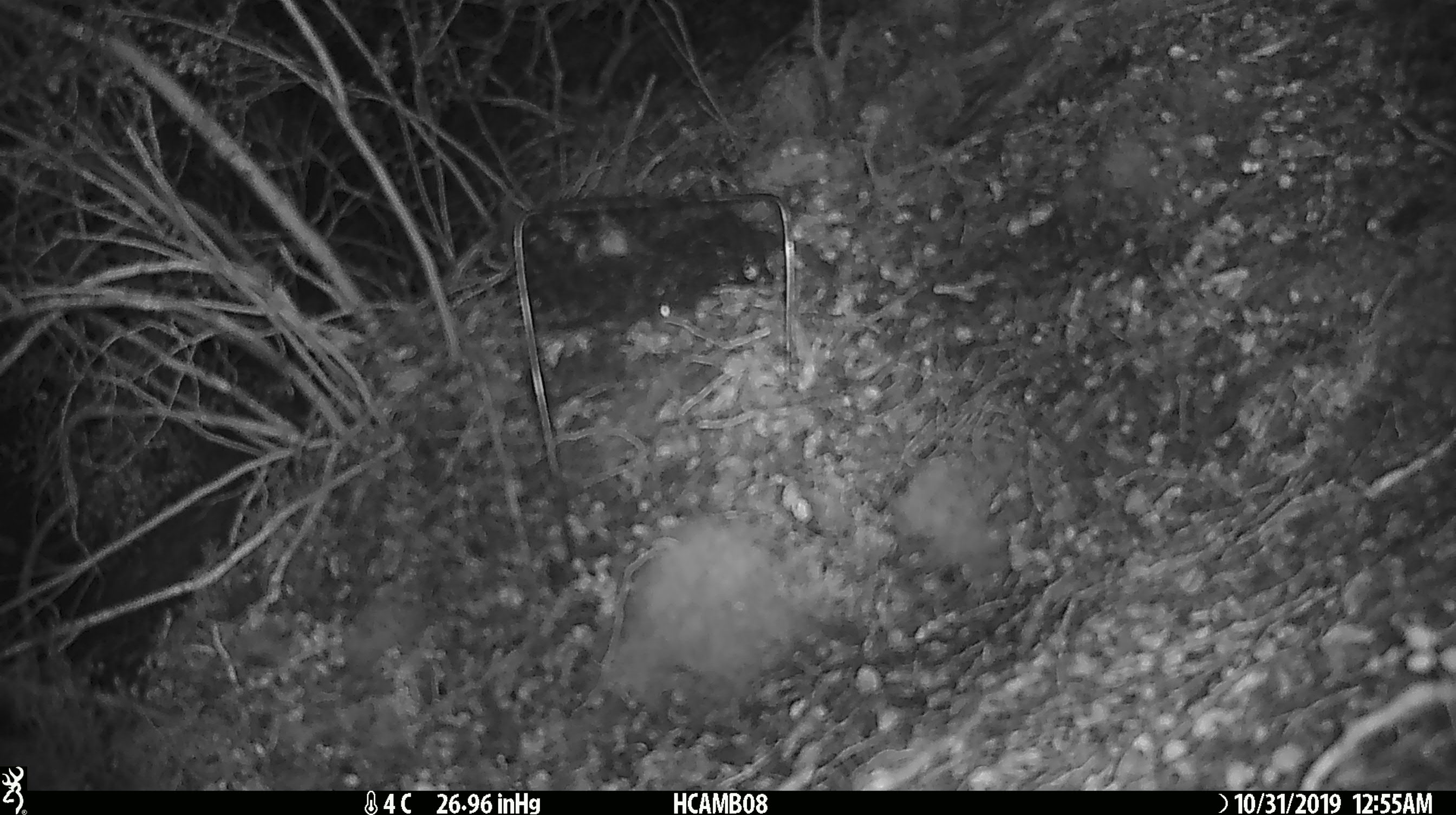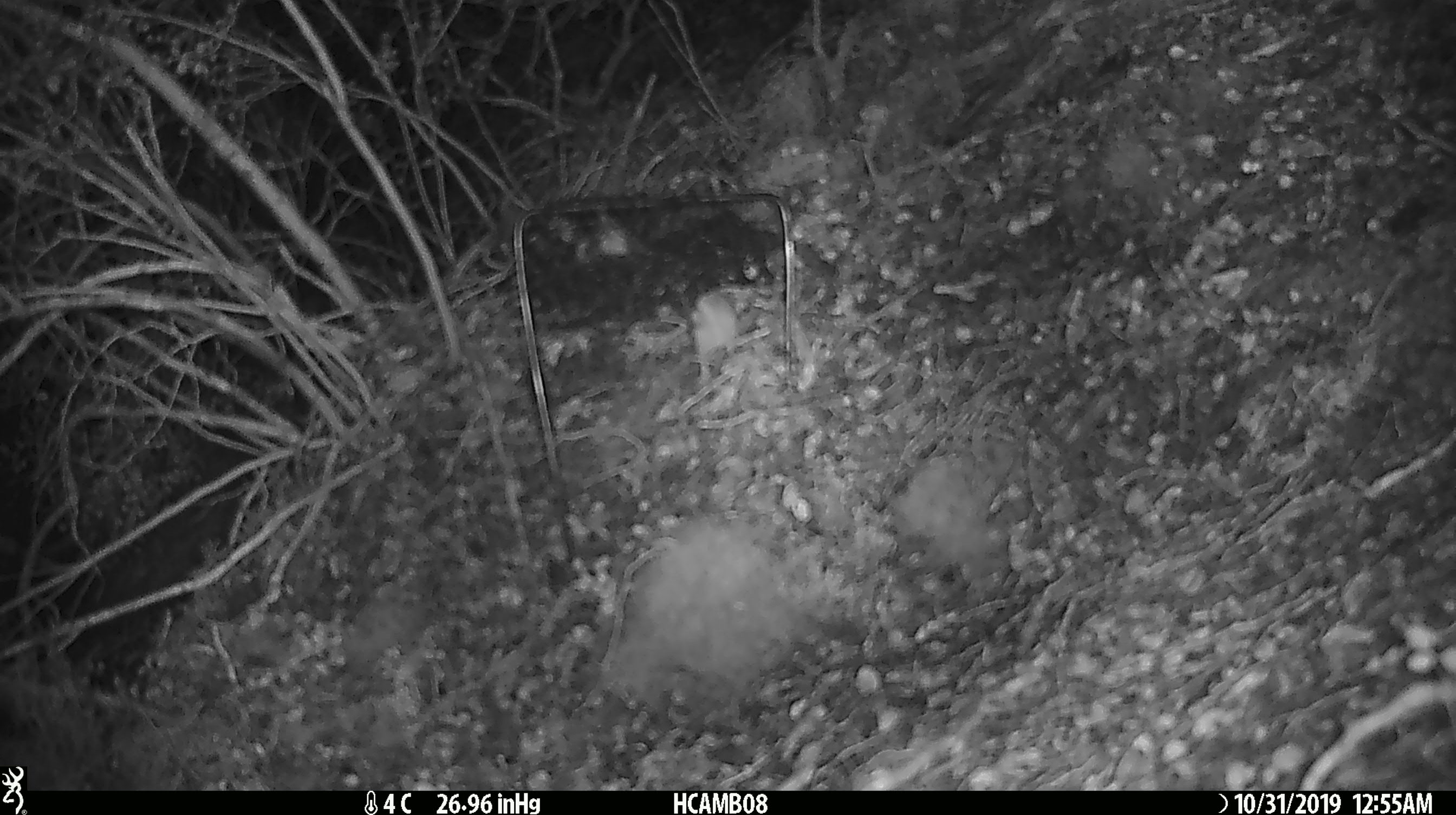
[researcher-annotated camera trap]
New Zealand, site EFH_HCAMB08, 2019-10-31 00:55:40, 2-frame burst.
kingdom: Animalia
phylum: Chordata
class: Mammalia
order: Rodentia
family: Muridae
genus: Mus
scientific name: Mus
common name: mouse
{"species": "mouse (Mus)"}